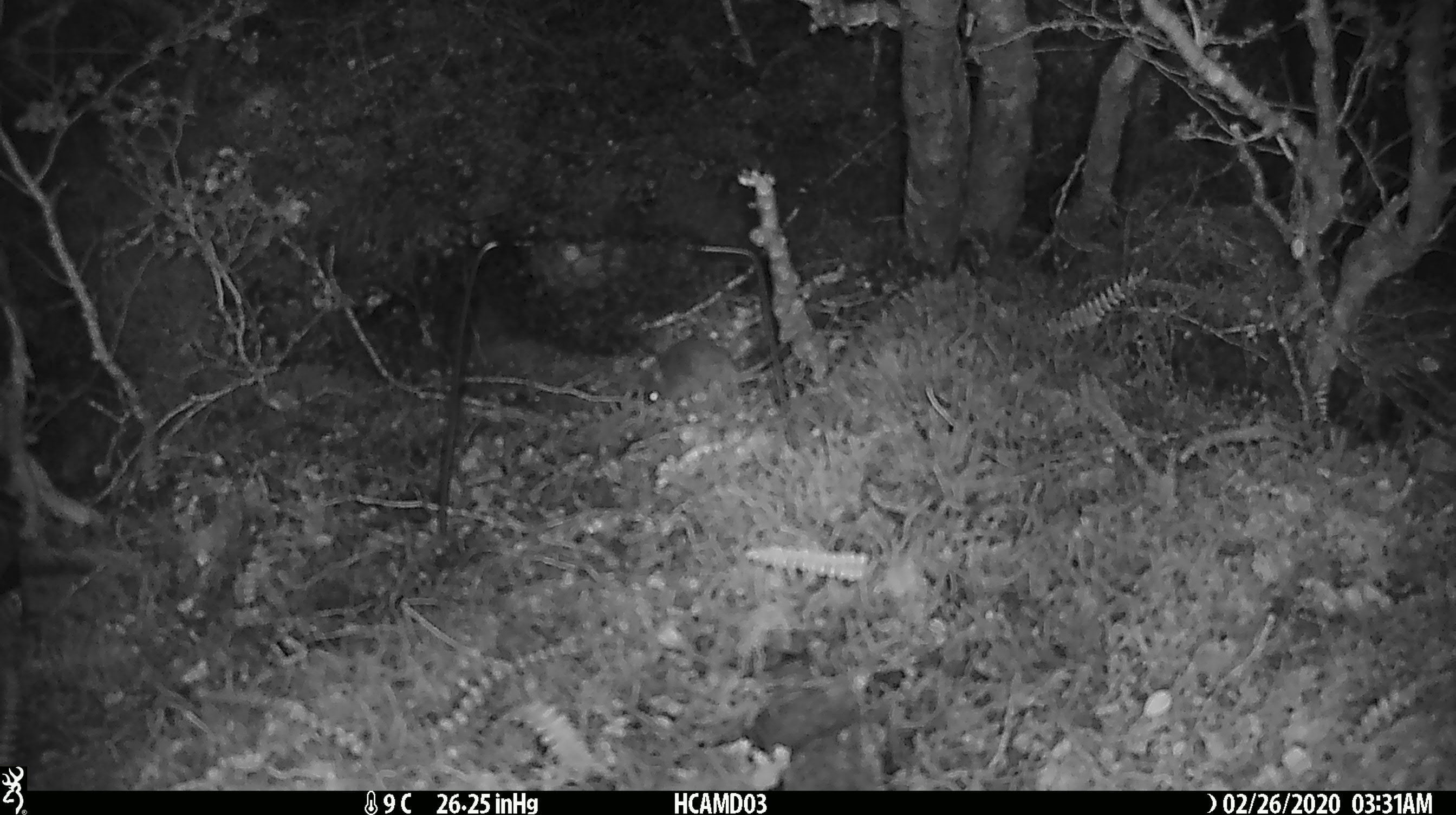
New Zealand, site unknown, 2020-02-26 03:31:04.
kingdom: Animalia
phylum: Chordata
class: Mammalia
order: Rodentia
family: Muridae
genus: Mus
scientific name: Mus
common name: mouse